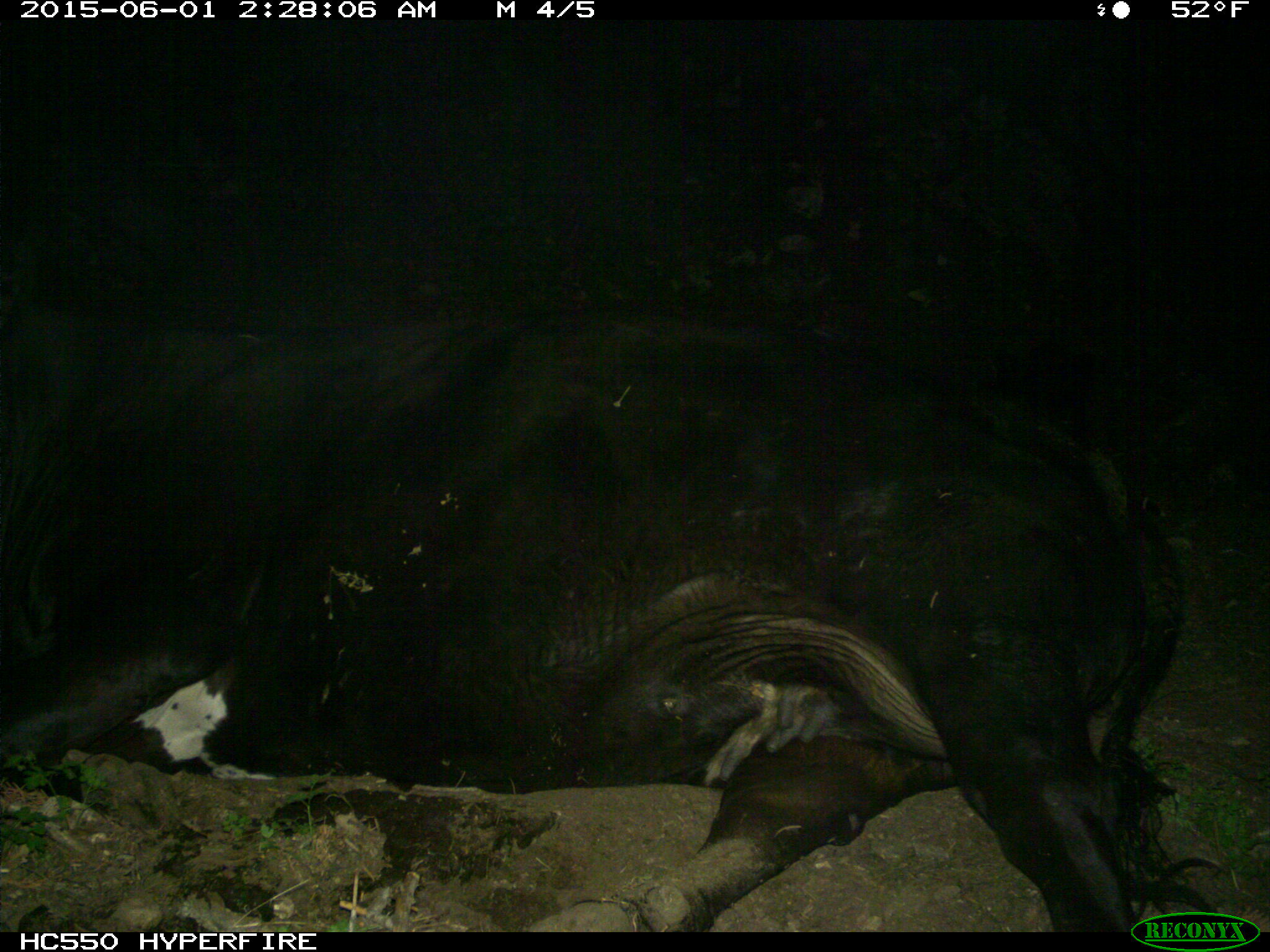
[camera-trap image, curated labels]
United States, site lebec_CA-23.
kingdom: Animalia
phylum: Chordata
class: Mammalia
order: Artiodactyla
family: Bovidae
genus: Bos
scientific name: Bos taurus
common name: domestic cow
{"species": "Bos taurus (domestic cow)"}